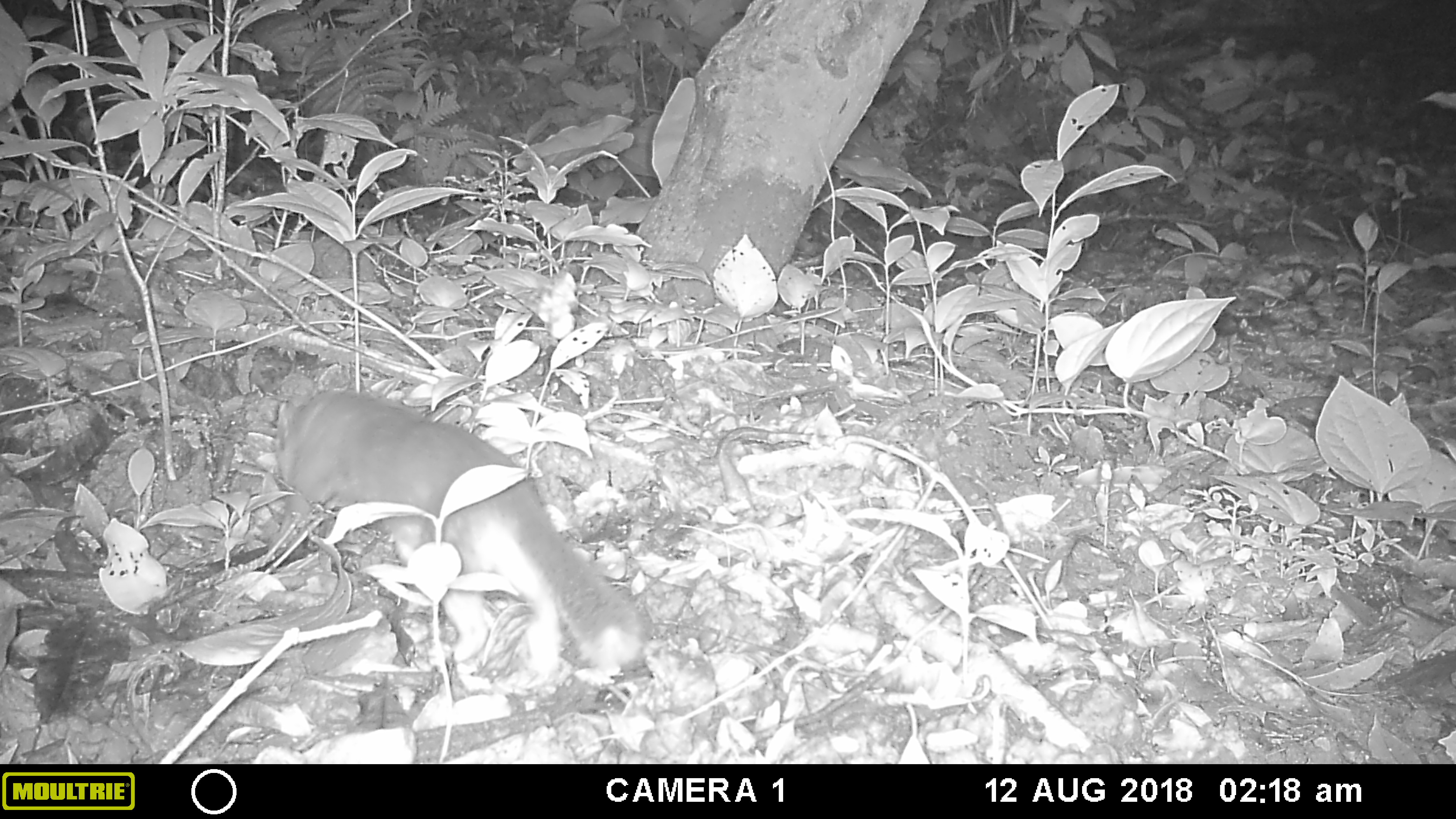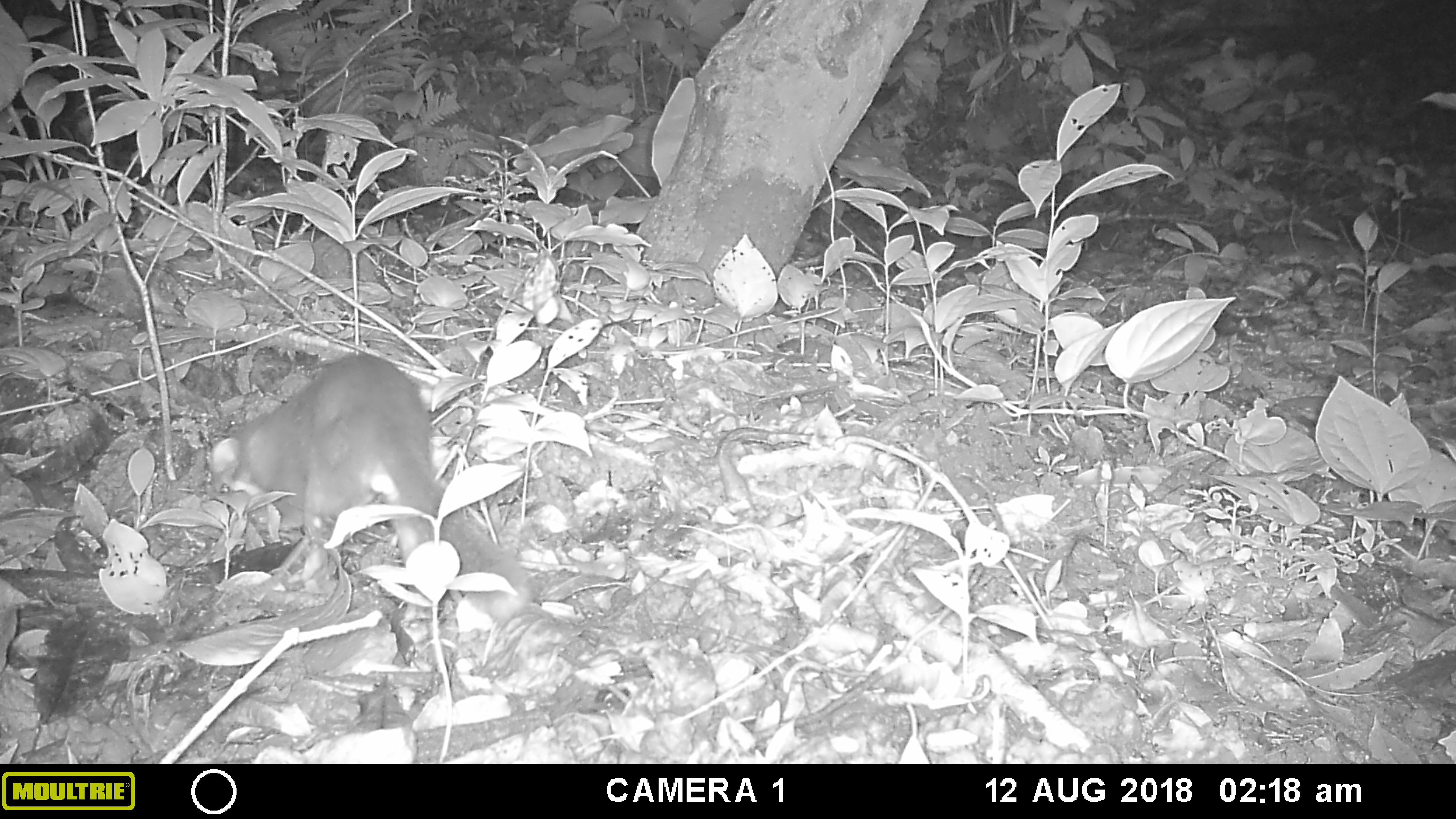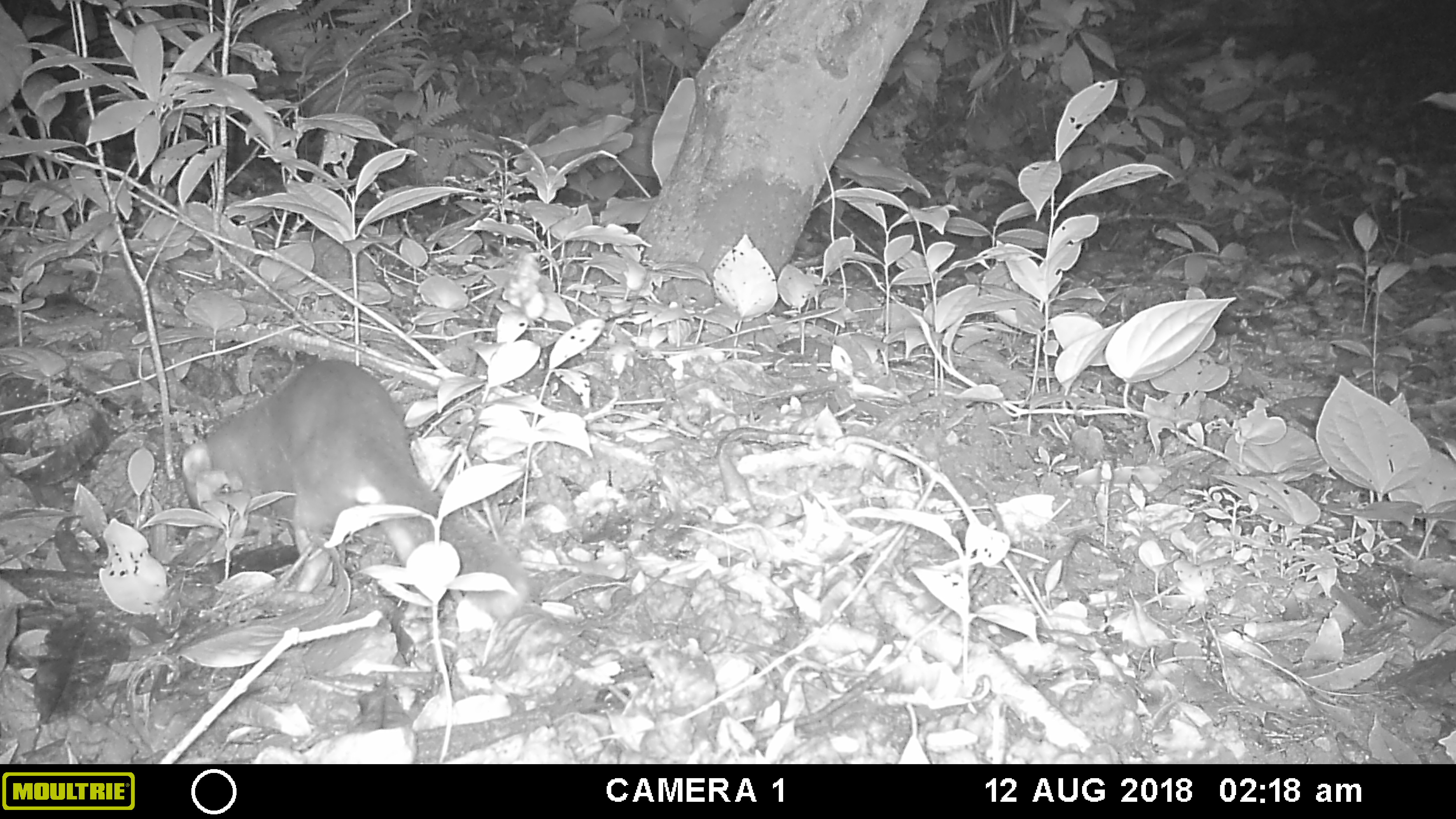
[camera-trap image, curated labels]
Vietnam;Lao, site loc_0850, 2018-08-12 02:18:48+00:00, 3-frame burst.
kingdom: Animalia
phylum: Chordata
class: Mammalia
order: Carnivora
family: Mustelidae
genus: Melogale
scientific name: Melogale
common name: ferret badger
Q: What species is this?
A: Ferret badger (Melogale).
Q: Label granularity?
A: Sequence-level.